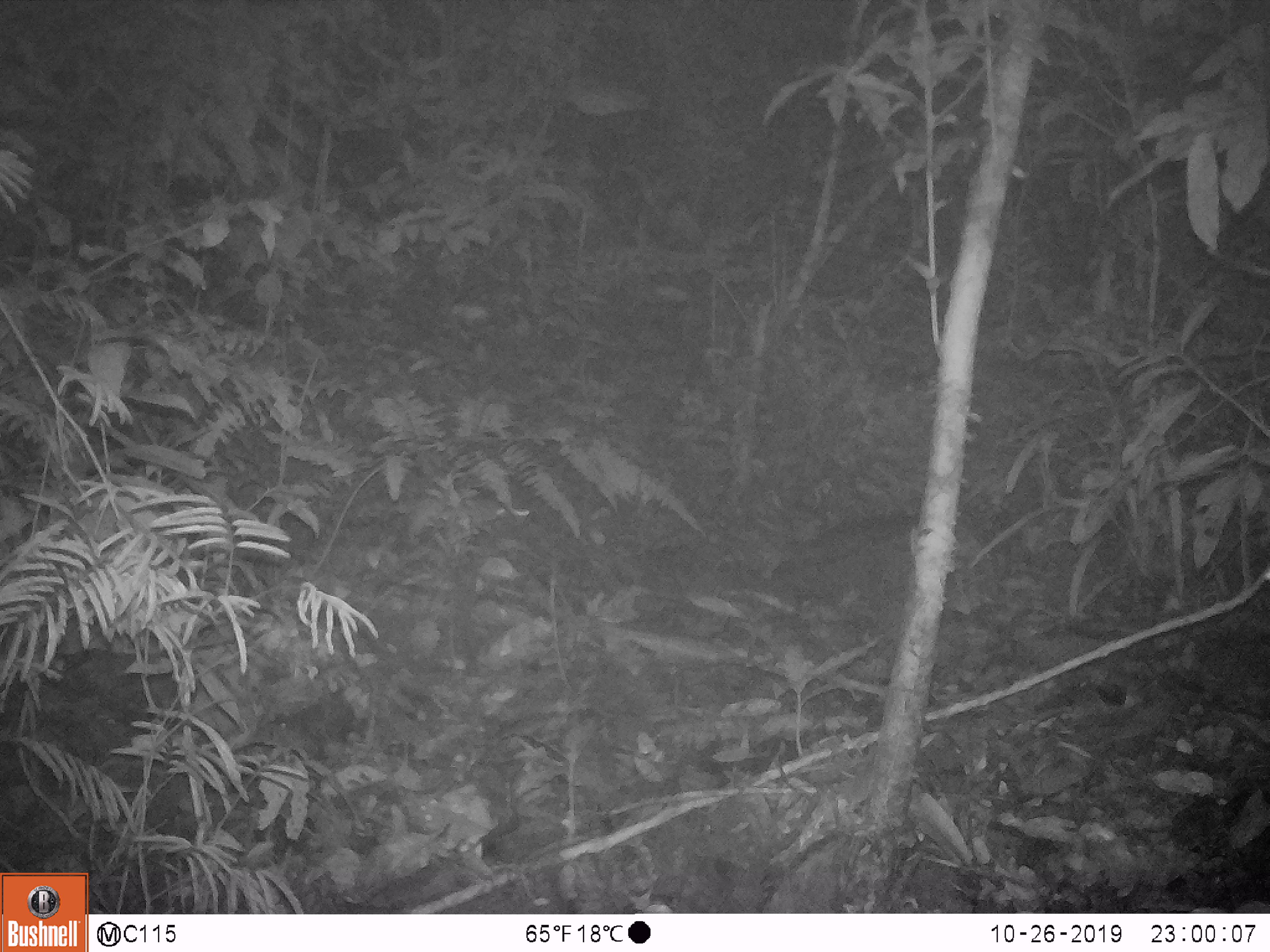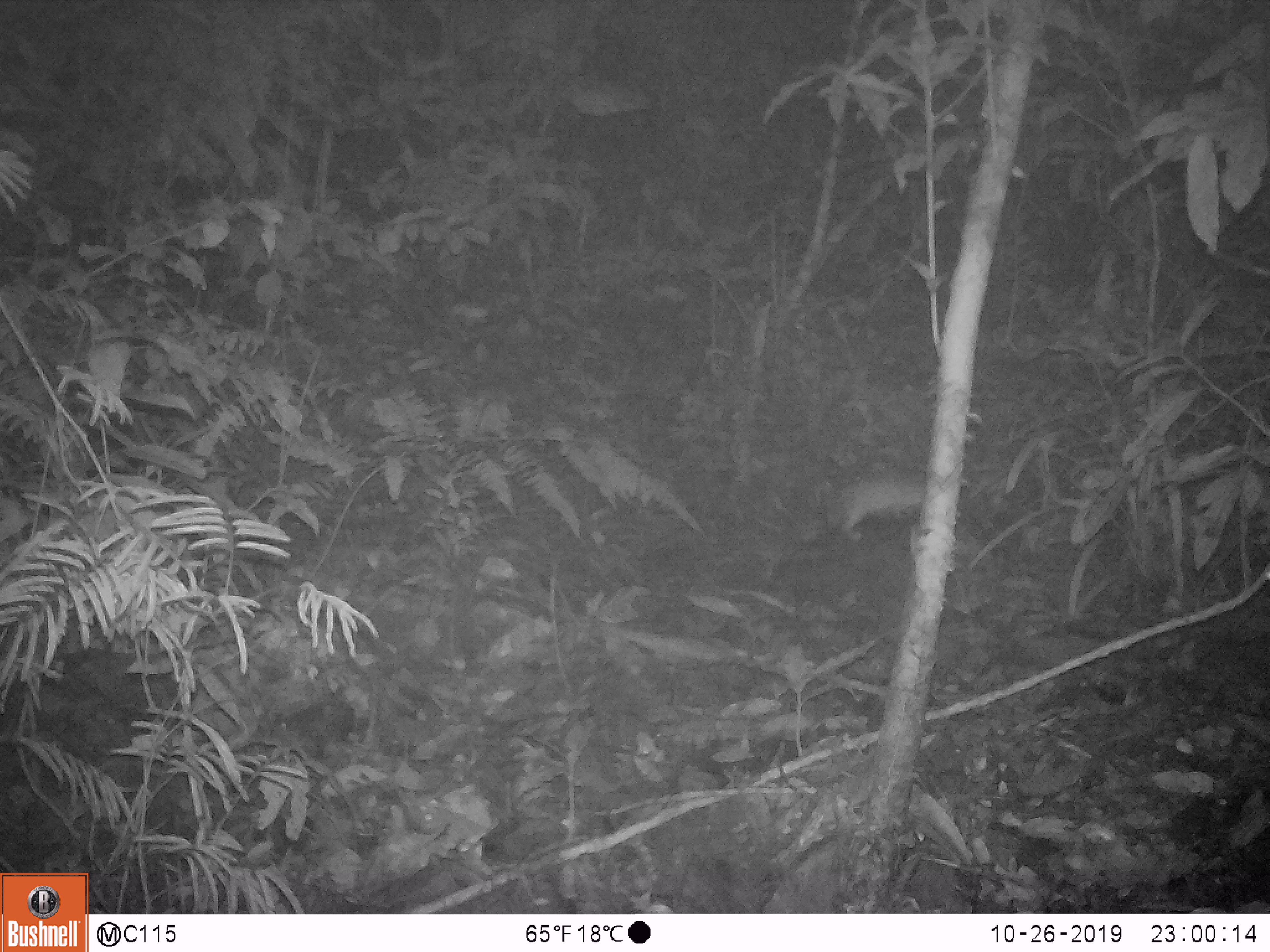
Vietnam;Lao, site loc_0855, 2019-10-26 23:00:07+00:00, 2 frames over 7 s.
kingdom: Animalia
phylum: Chordata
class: Mammalia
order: Rodentia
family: Muridae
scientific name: Muridae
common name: old-world mice and rats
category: unidentified murid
Unidentified murid (old-world mice and rats) (Muridae). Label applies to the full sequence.